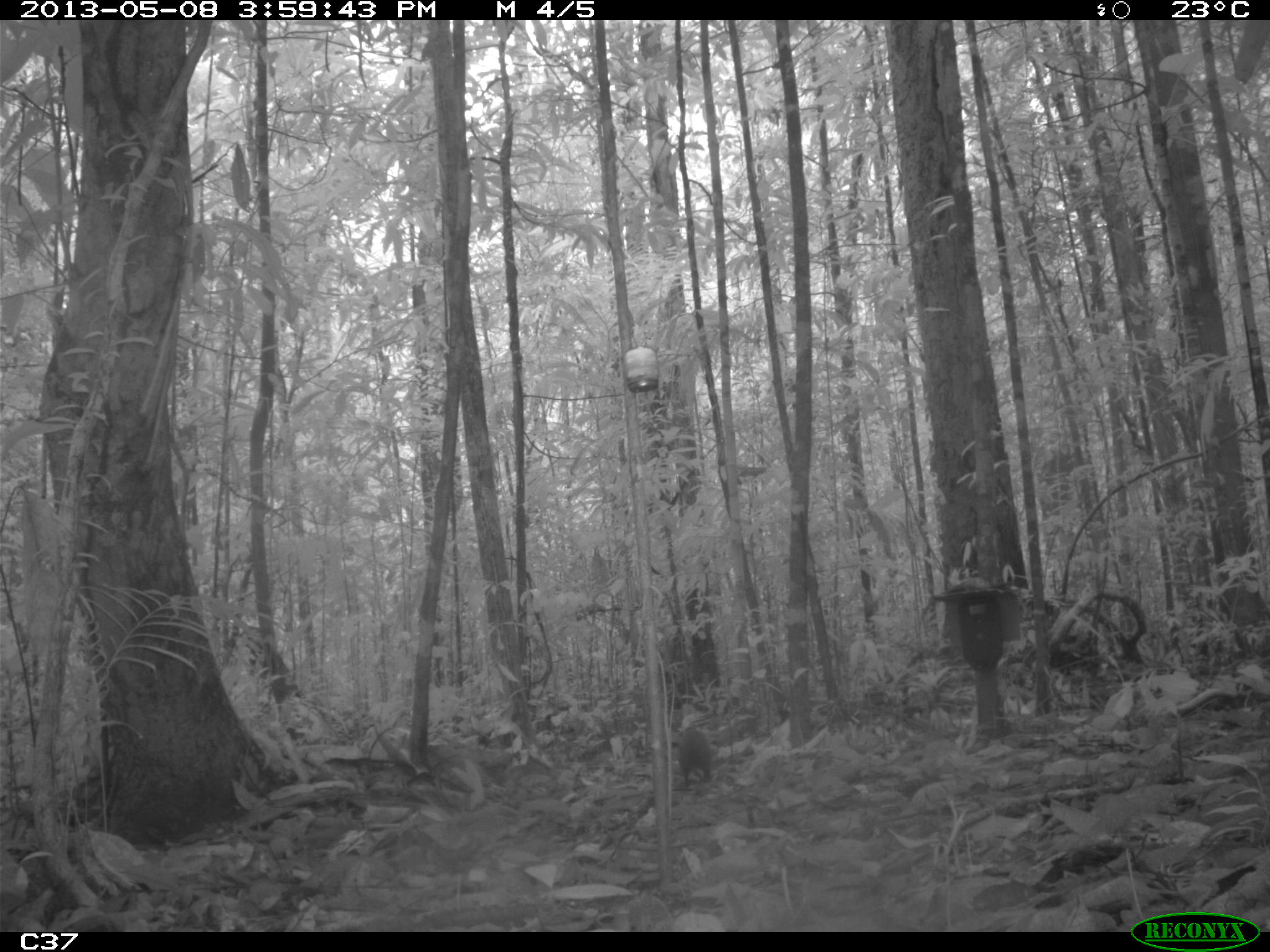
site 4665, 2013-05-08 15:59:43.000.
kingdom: Animalia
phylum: Chordata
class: Mammalia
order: Rodentia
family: Dasyproctidae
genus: Myoprocta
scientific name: Myoprocta pratti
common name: green acouchi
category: myoprocta pratii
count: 1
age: adult